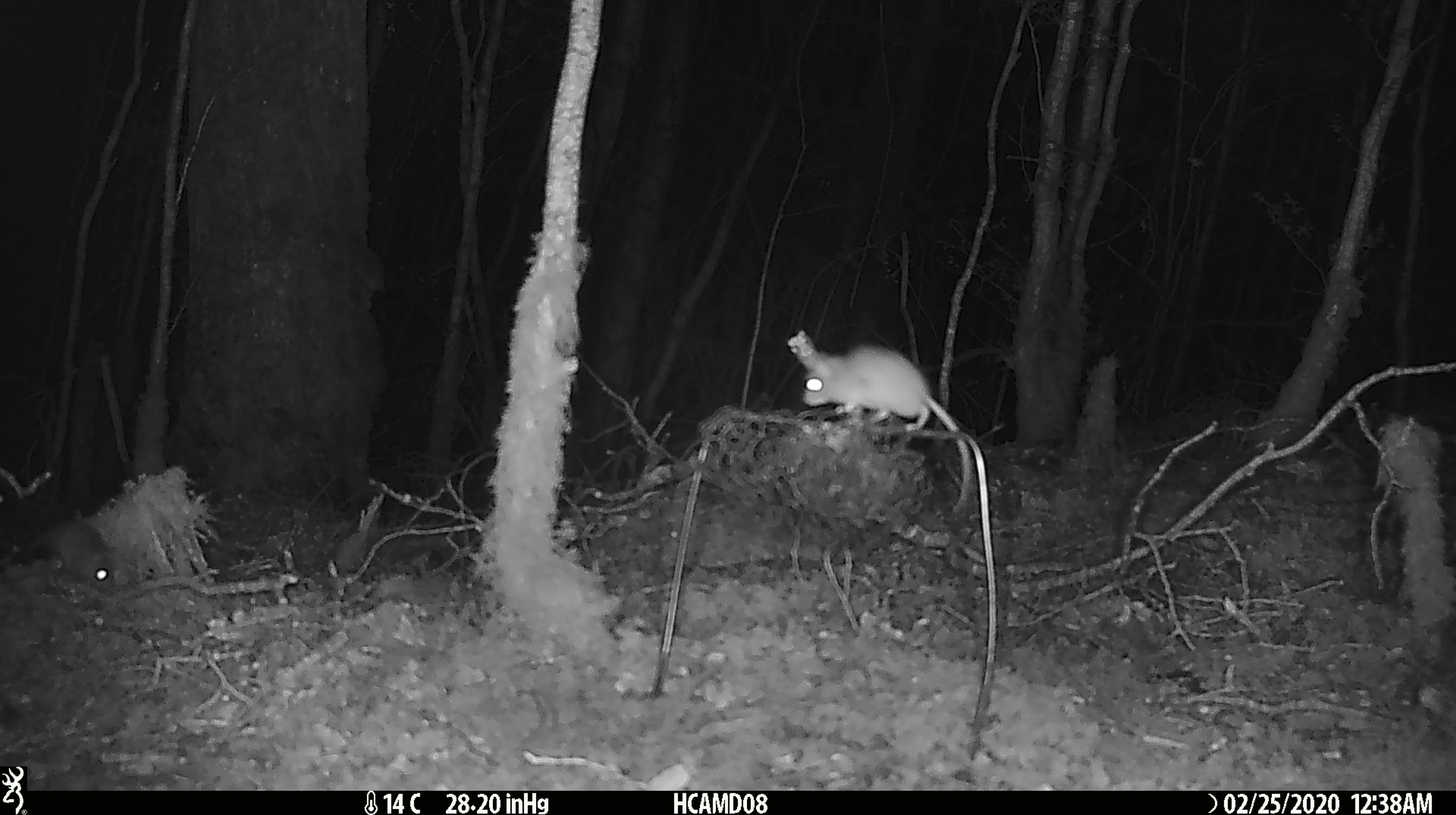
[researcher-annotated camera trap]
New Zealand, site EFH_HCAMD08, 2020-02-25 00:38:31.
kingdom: Animalia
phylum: Chordata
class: Mammalia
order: Rodentia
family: Muridae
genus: Mus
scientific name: Mus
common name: mouse